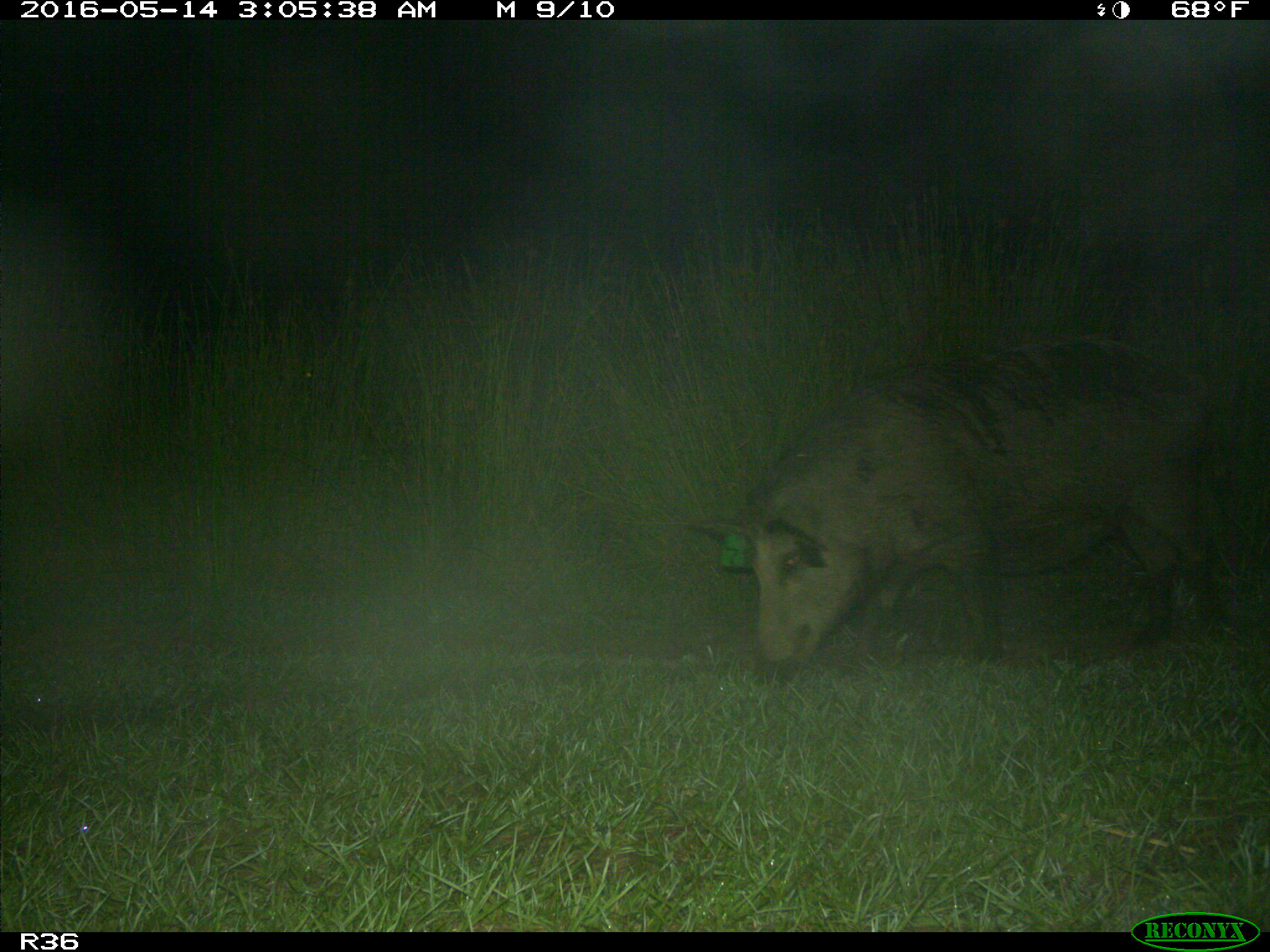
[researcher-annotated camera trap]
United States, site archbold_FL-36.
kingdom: Animalia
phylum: Chordata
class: Mammalia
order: Artiodactyla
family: Suidae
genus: Sus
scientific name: Sus scrofa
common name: wild boar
Sus scrofa (wild boar).